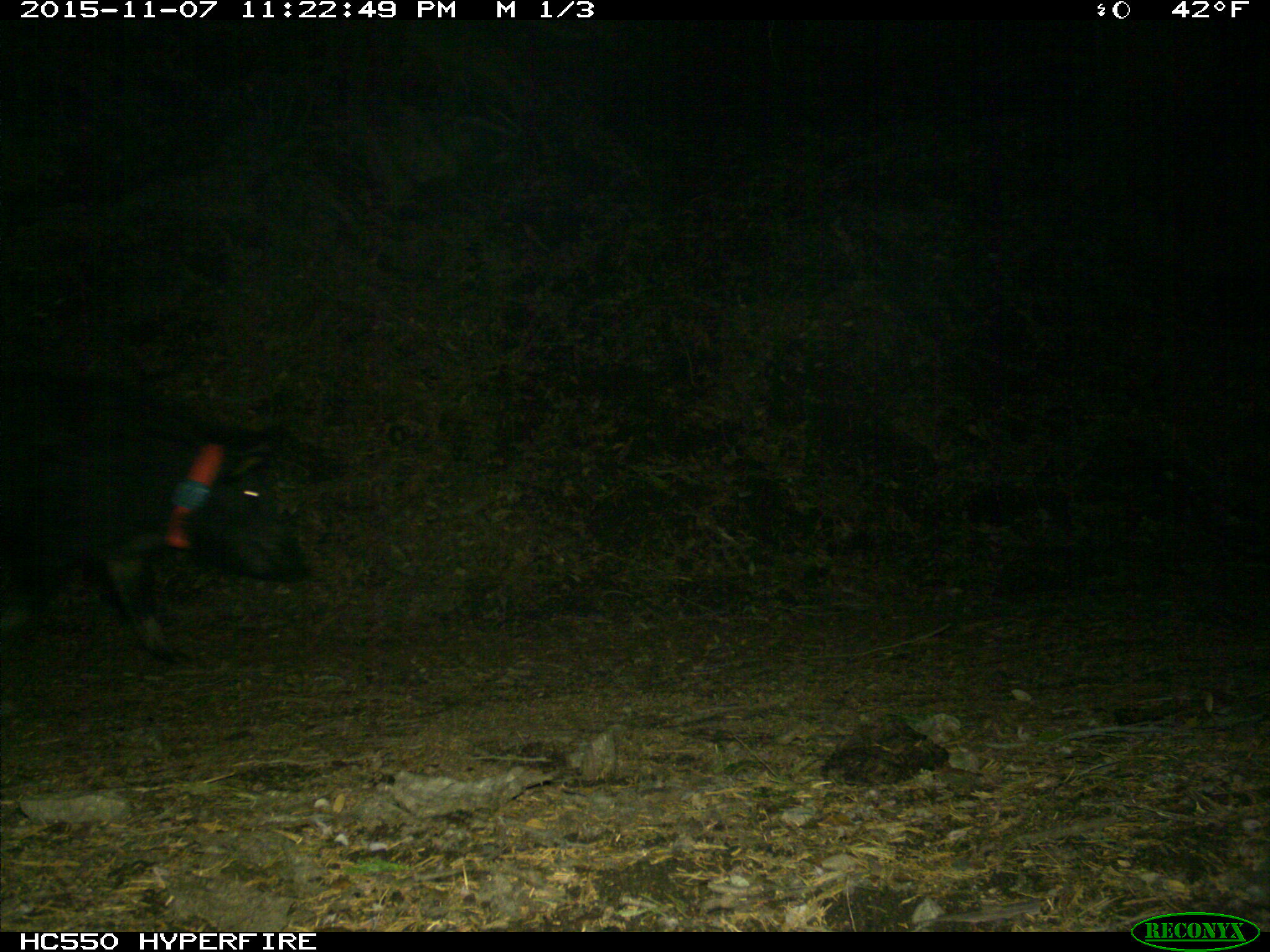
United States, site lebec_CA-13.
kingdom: Animalia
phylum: Chordata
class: Mammalia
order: Artiodactyla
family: Suidae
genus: Sus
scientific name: Sus scrofa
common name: wild boar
Sus scrofa (wild boar).